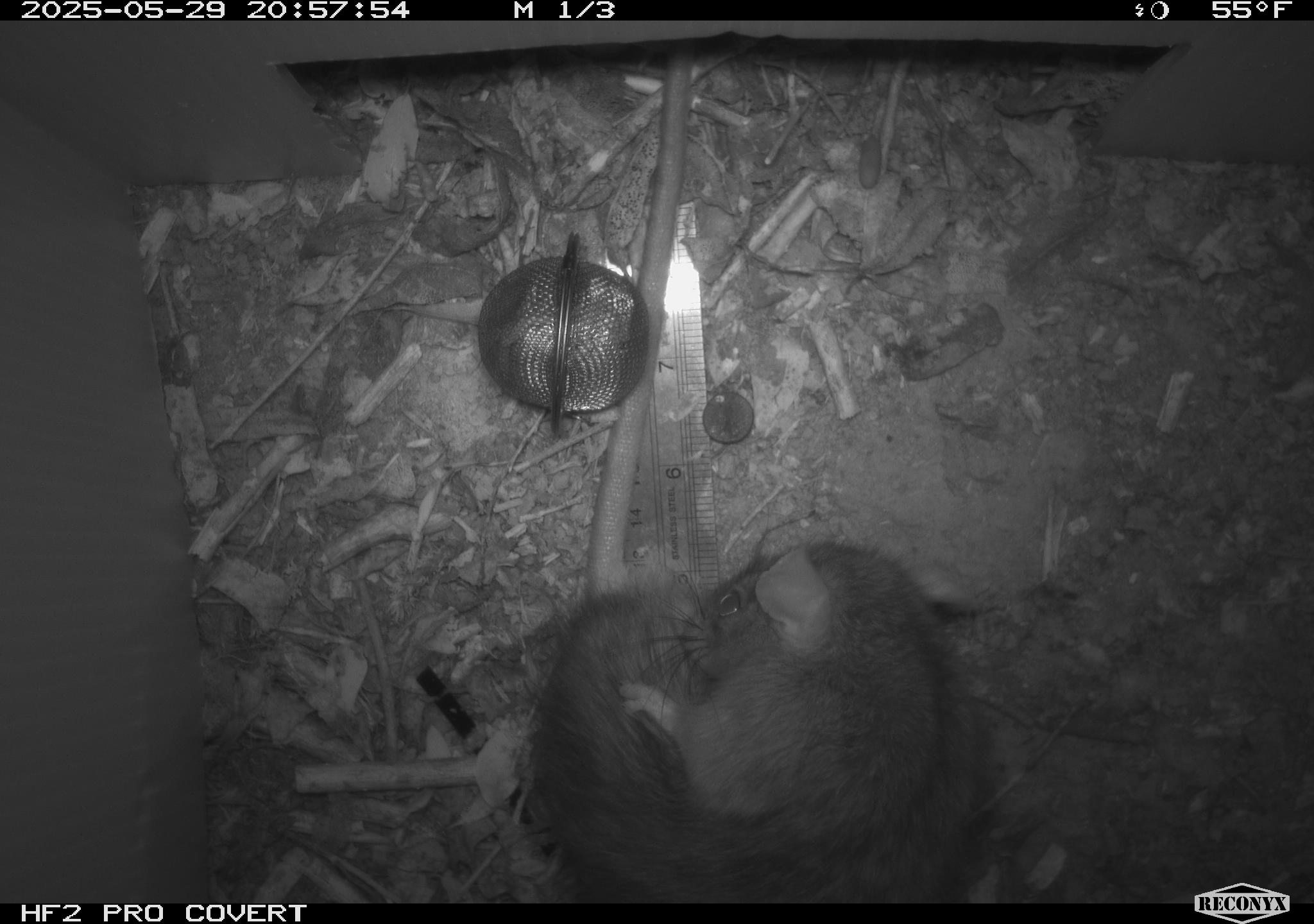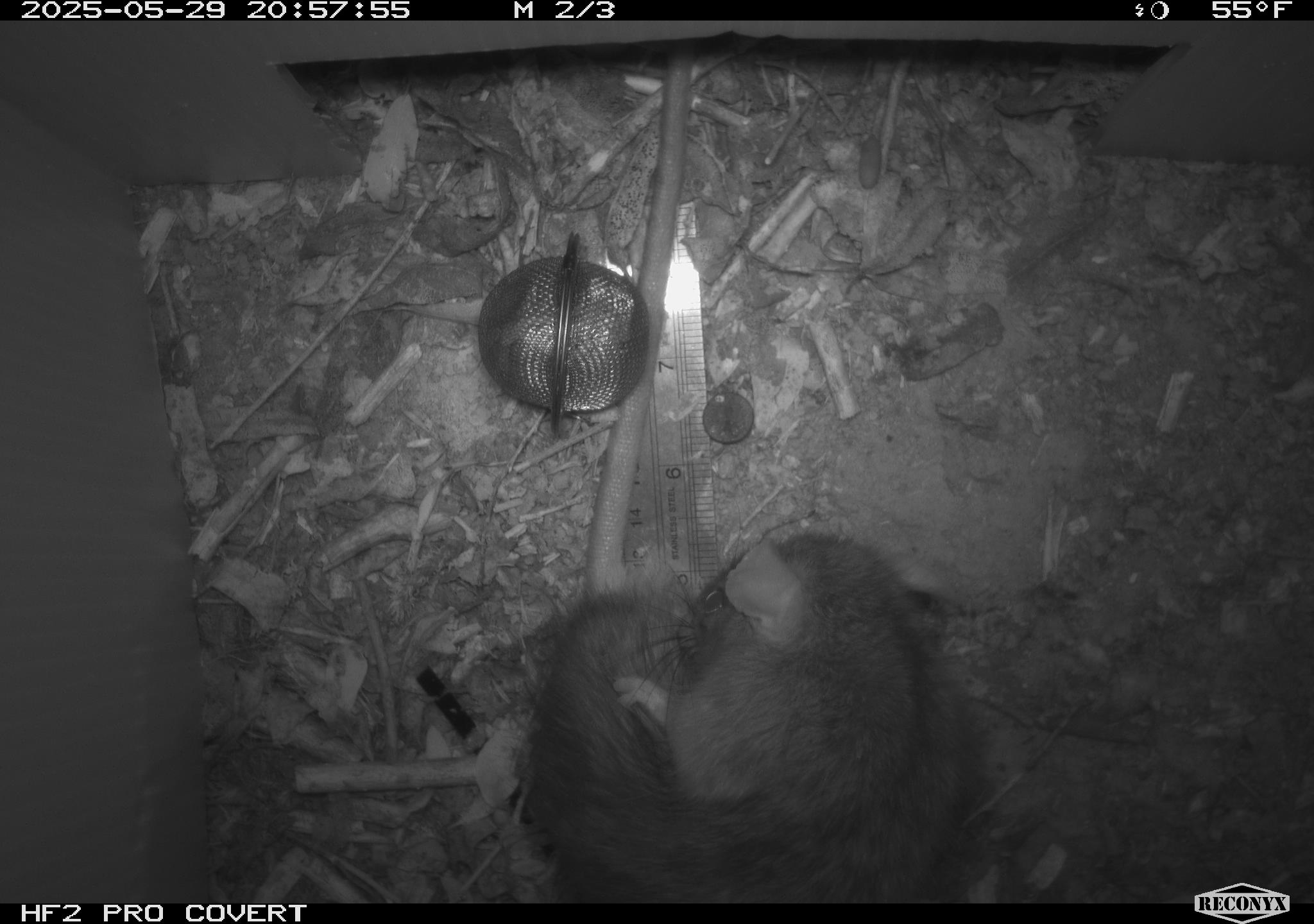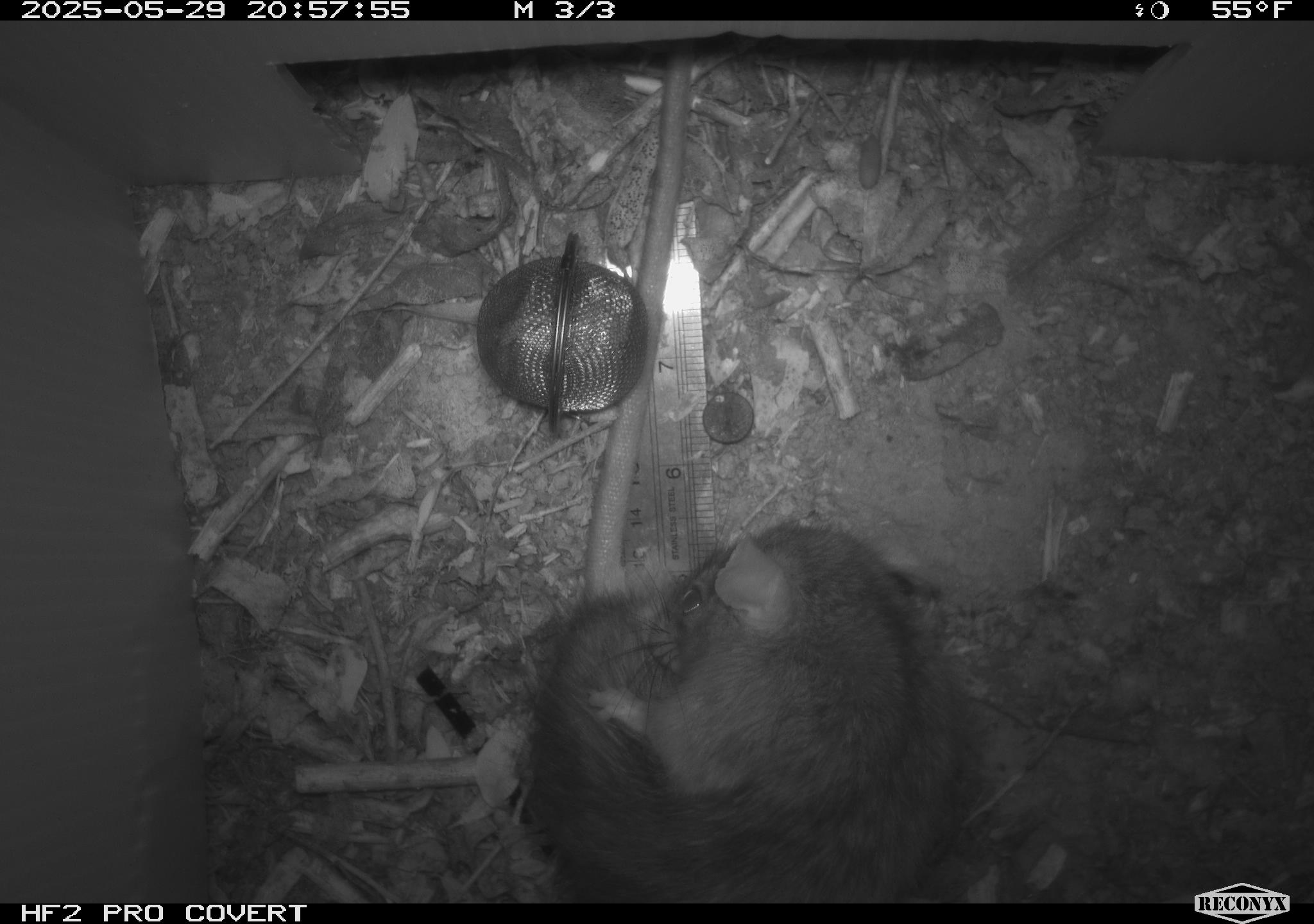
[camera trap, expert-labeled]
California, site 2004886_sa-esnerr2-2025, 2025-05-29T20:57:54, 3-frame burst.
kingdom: Animalia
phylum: Chordata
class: Mammalia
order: Rodentia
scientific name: Rodentia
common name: rodent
Rodent (Rodentia).